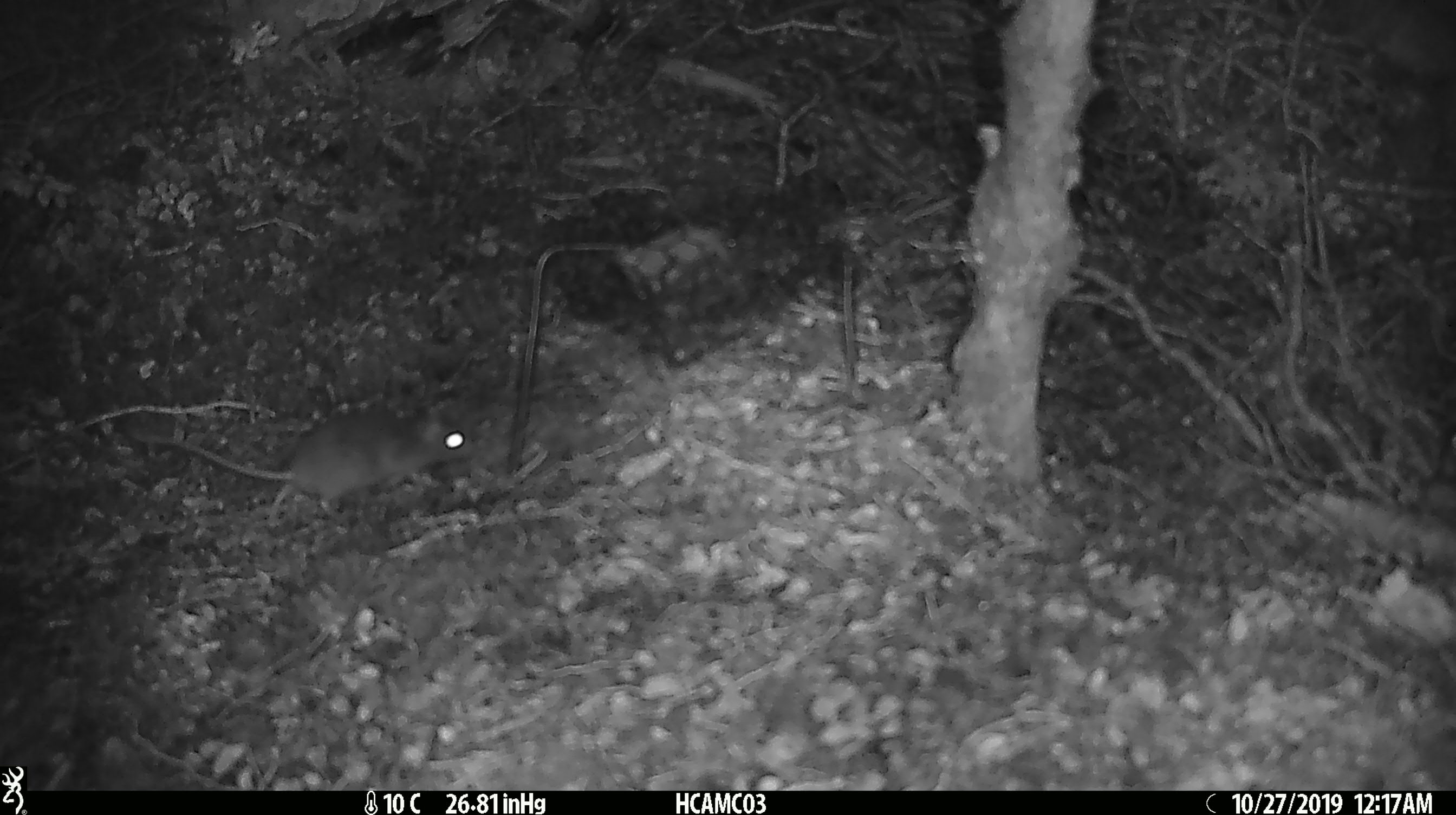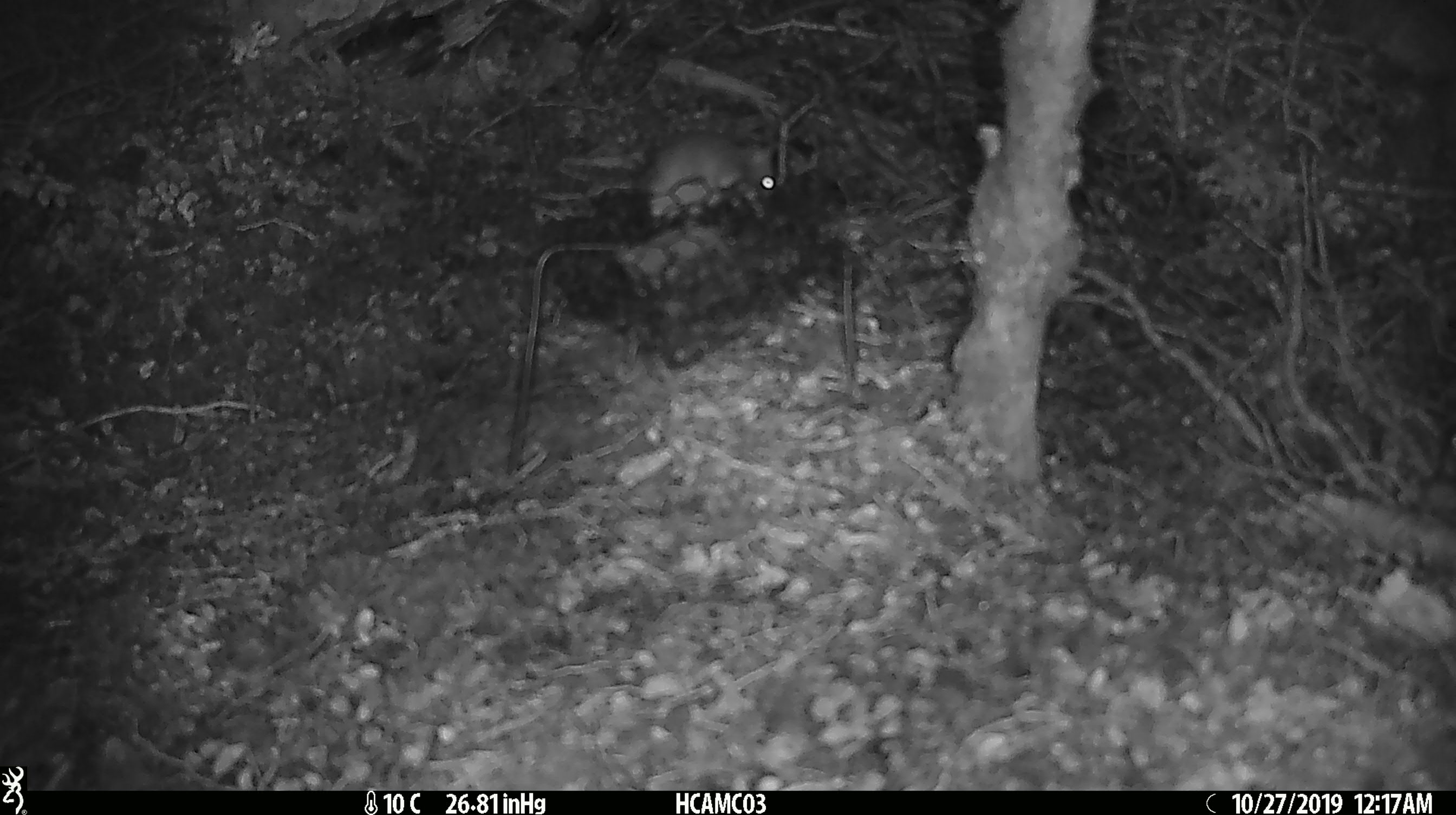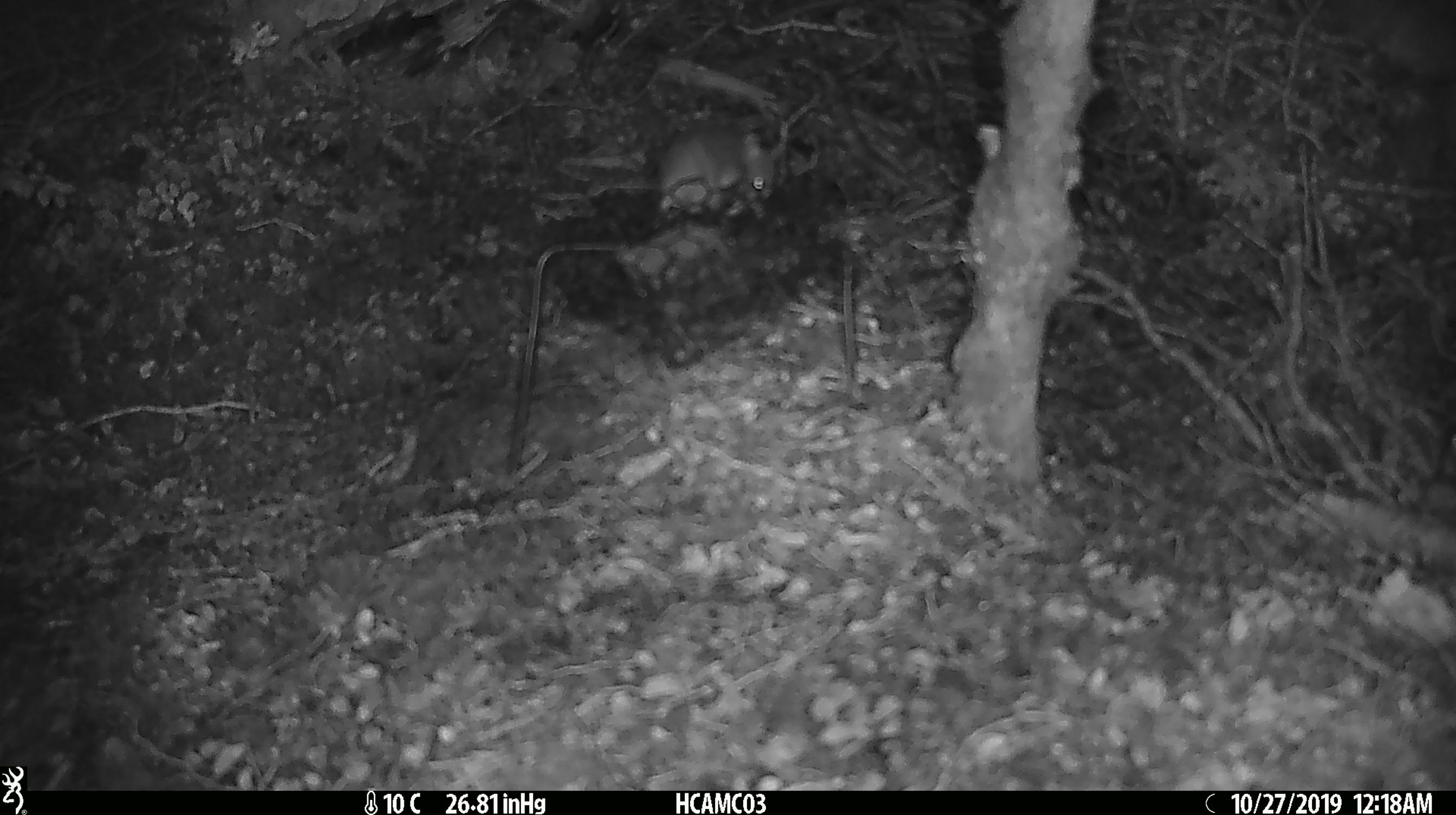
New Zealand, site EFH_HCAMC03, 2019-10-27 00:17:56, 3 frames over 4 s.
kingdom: Animalia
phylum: Chordata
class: Mammalia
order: Rodentia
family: Muridae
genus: Mus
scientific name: Mus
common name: mouse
Mouse (Mus).